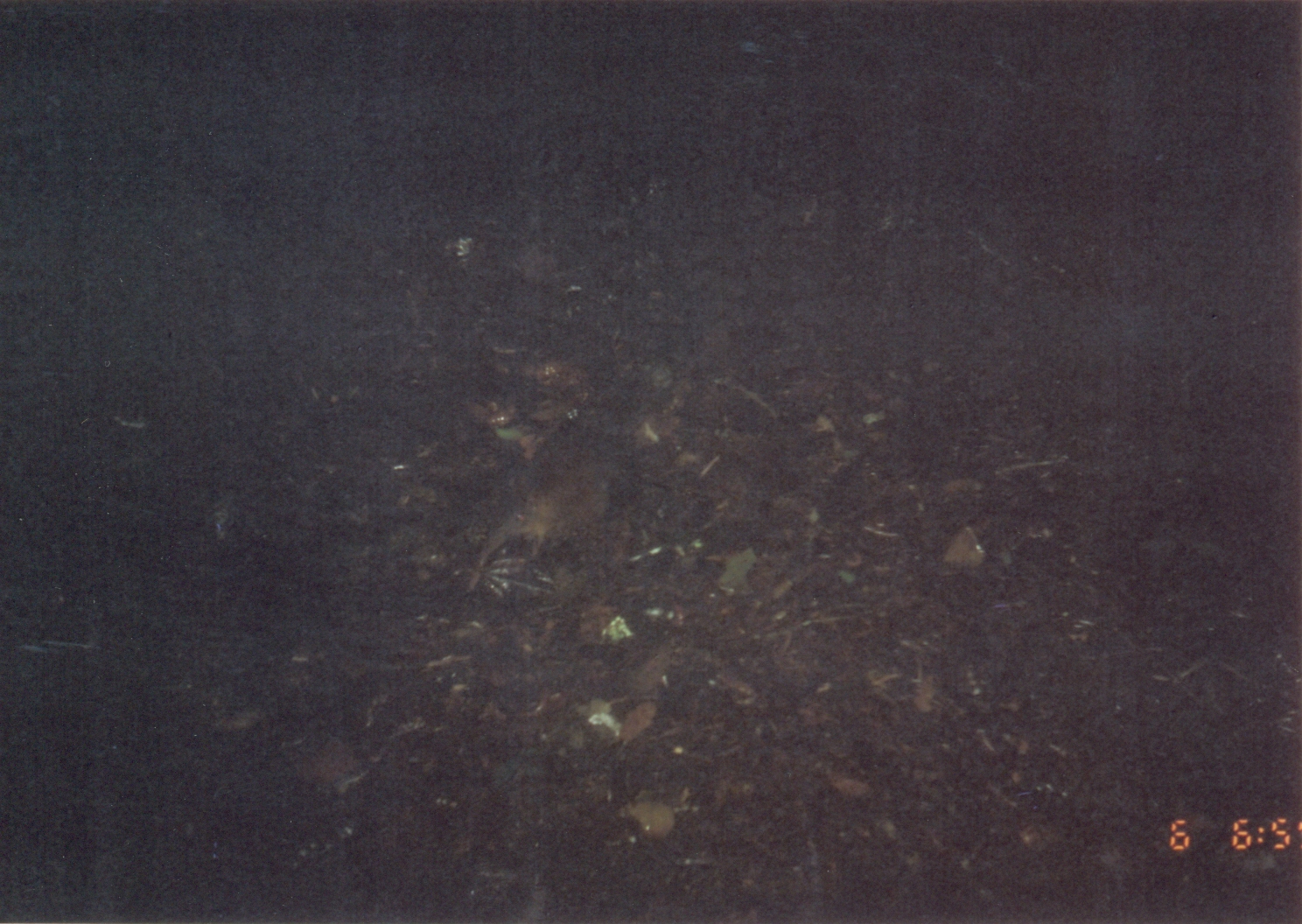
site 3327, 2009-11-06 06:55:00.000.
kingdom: Animalia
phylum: Chordata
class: Mammalia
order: Macroscelidea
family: Macroscelididae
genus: Rhynchocyon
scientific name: Rhynchocyon udzungwensis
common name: grey-faced sengi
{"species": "Rhynchocyon udzungwensis (grey-faced sengi)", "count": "1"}